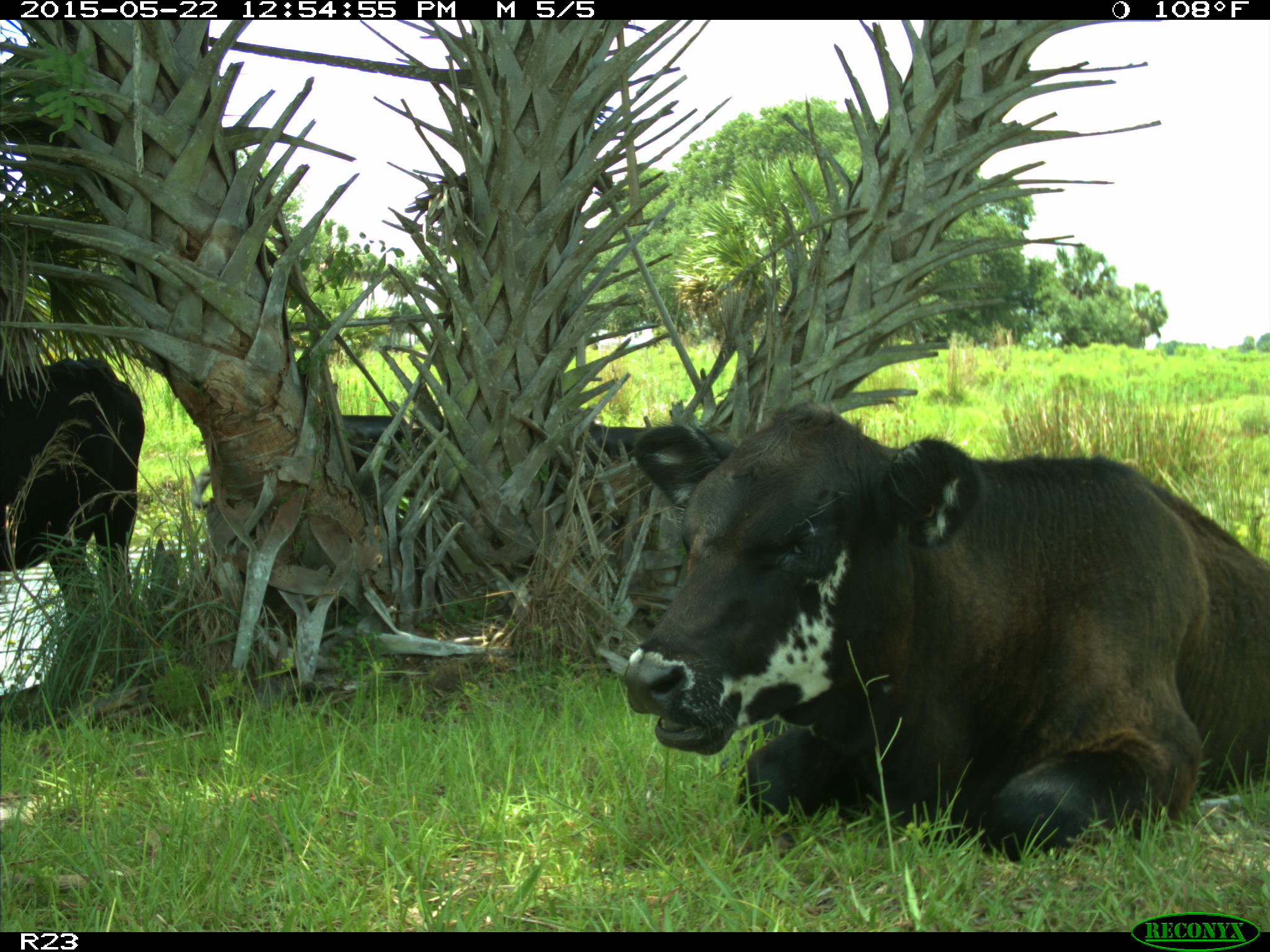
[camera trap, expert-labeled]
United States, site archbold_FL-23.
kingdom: Animalia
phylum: Chordata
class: Mammalia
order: Artiodactyla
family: Bovidae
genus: Bos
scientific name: Bos taurus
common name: domestic cow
Bos taurus (domestic cow).